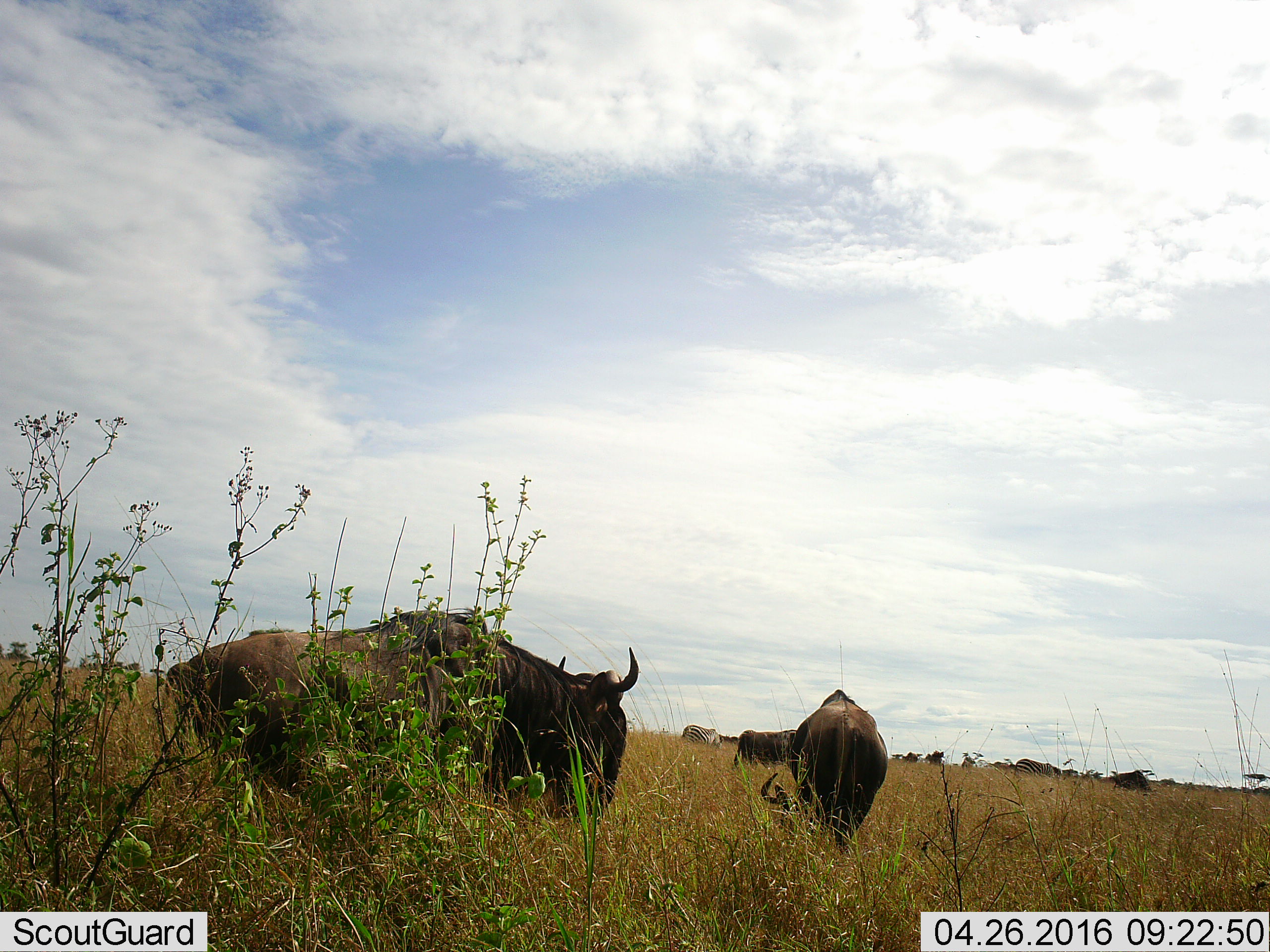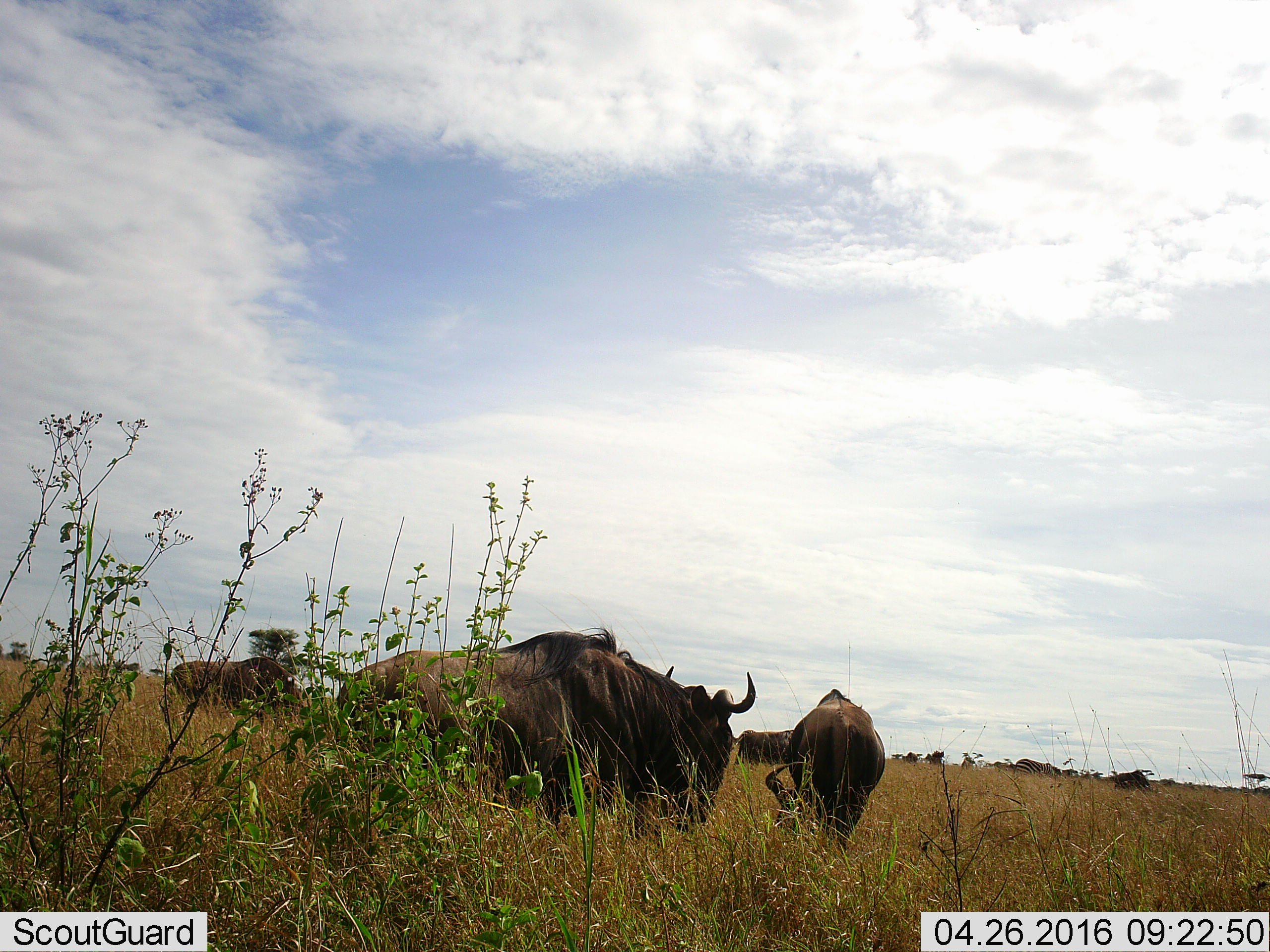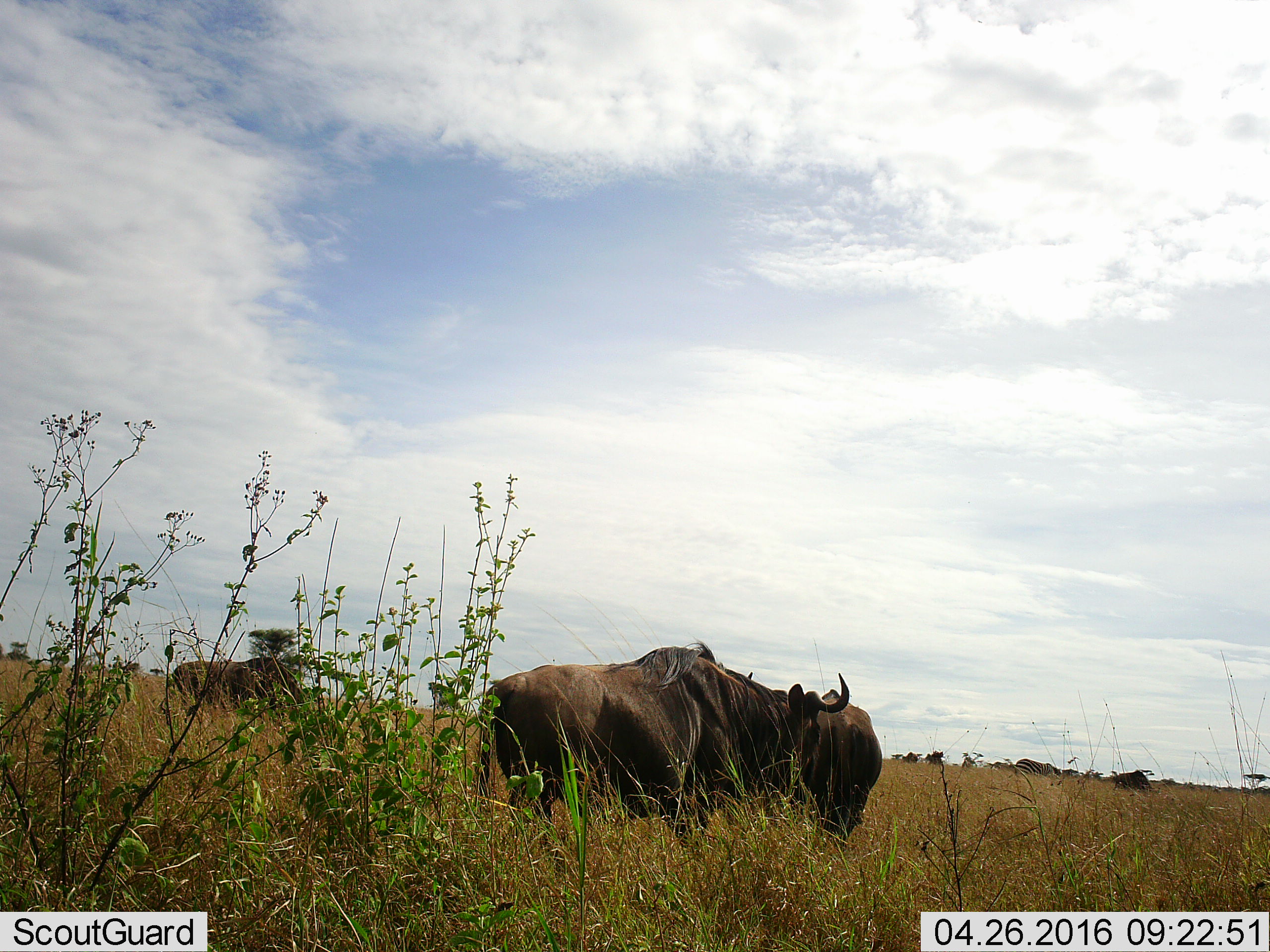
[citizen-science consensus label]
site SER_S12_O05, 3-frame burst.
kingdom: Animalia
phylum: Chordata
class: Mammalia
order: Artiodactyla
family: Bovidae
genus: Connochaetes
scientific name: Connochaetes taurinus taurinus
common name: blue wildebeest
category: wildebeestblue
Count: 7.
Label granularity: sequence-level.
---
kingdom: Animalia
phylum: Chordata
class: Mammalia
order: Perissodactyla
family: Equidae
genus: Equus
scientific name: Equus quagga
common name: plains zebra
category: zebraplains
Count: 2.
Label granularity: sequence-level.